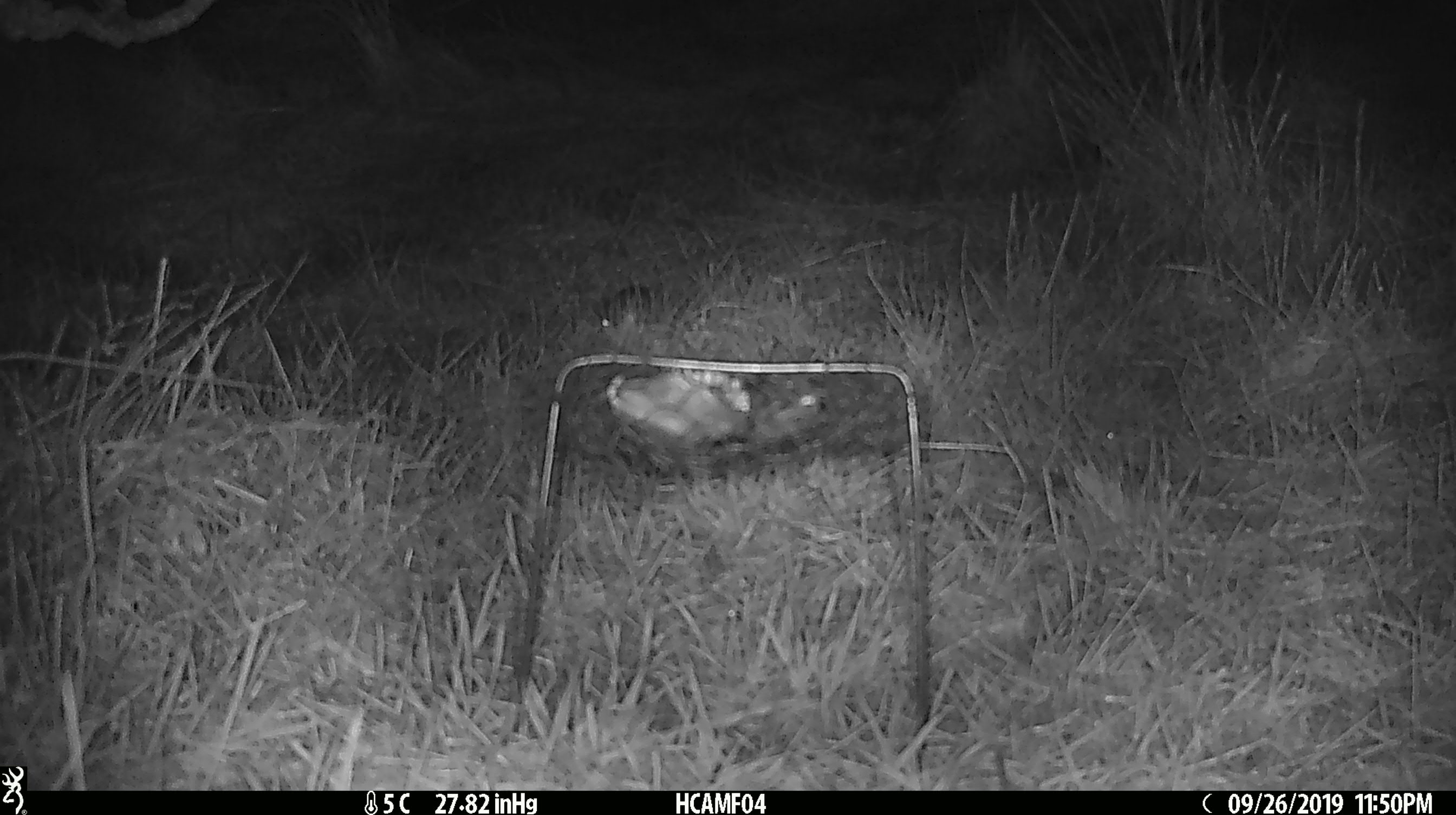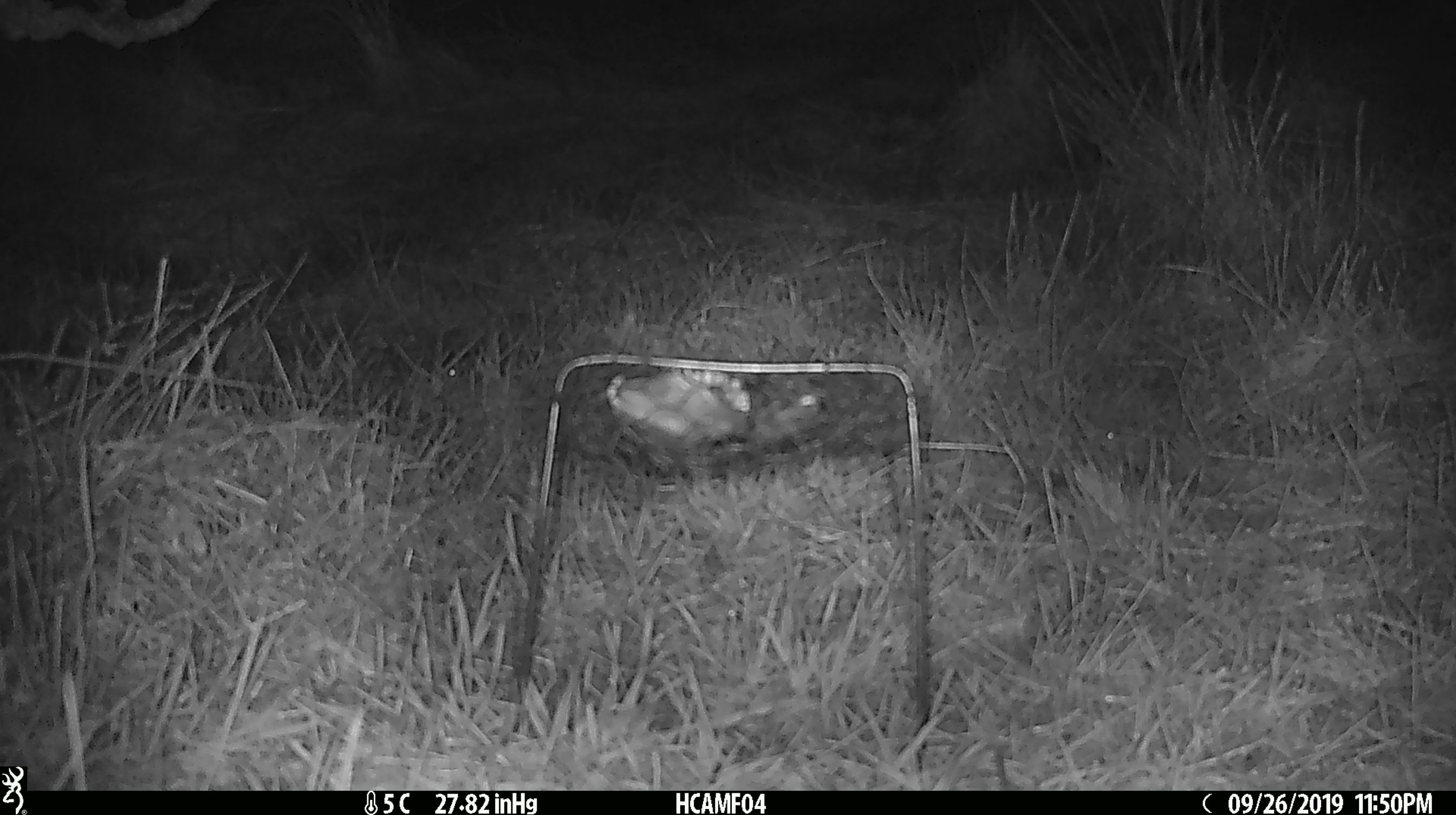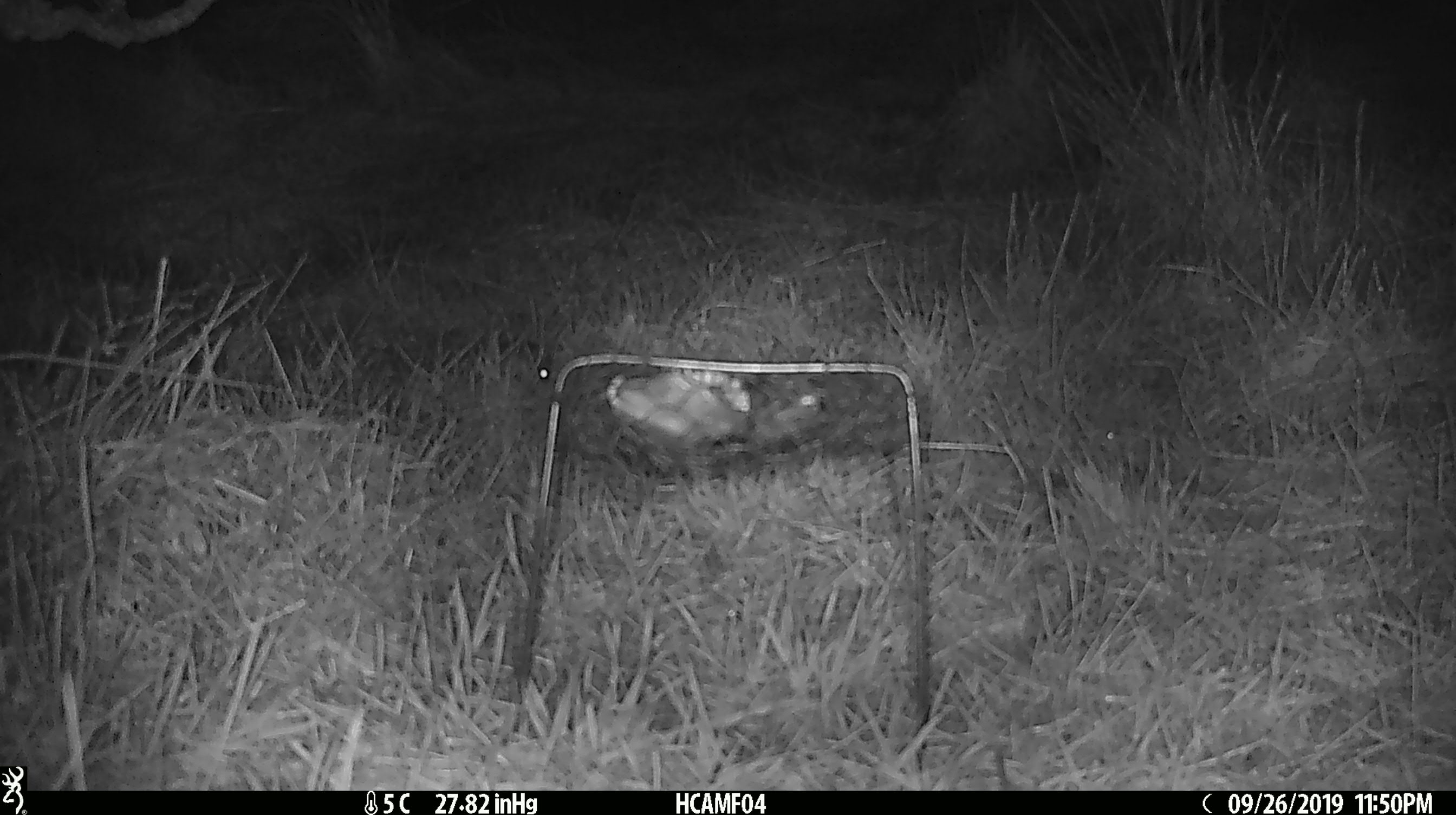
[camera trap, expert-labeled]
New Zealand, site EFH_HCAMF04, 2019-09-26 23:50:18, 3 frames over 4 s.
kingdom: Animalia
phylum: Chordata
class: Mammalia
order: Rodentia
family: Muridae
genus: Mus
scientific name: Mus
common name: mouse